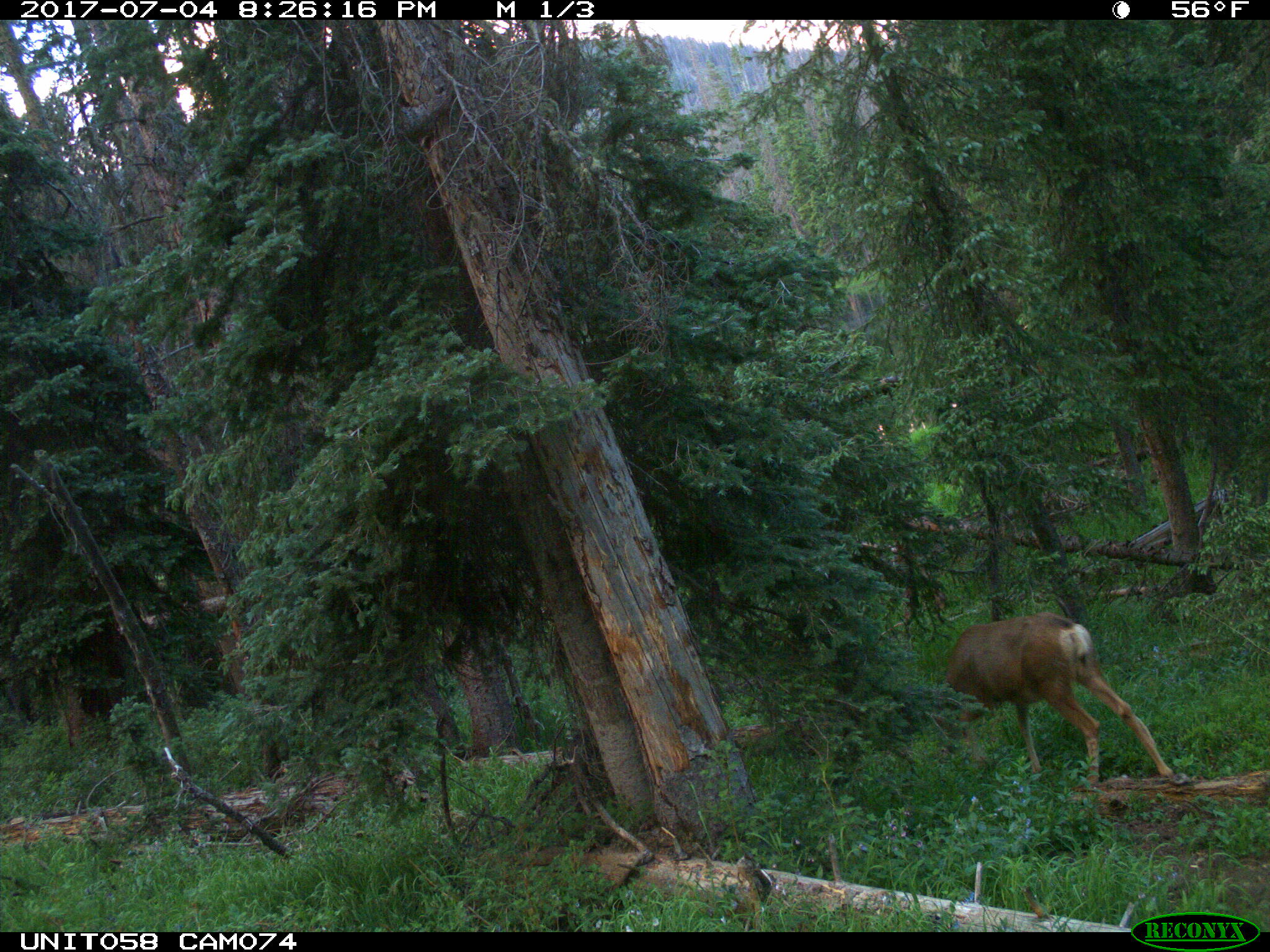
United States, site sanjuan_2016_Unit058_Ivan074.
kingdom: Animalia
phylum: Chordata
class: Mammalia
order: Artiodactyla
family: Cervidae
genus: Odocoileus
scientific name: Odocoileus hemionus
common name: mule deer